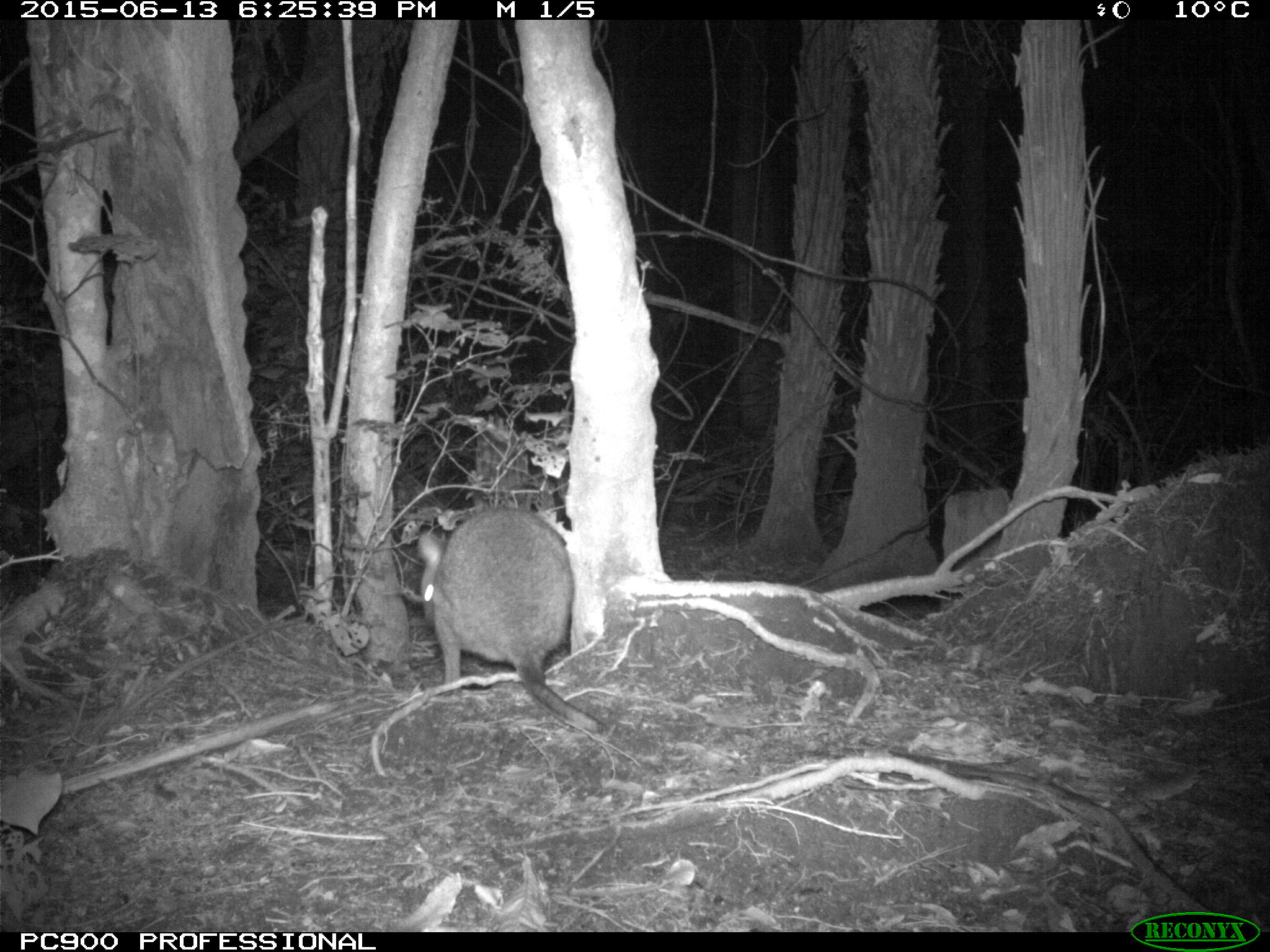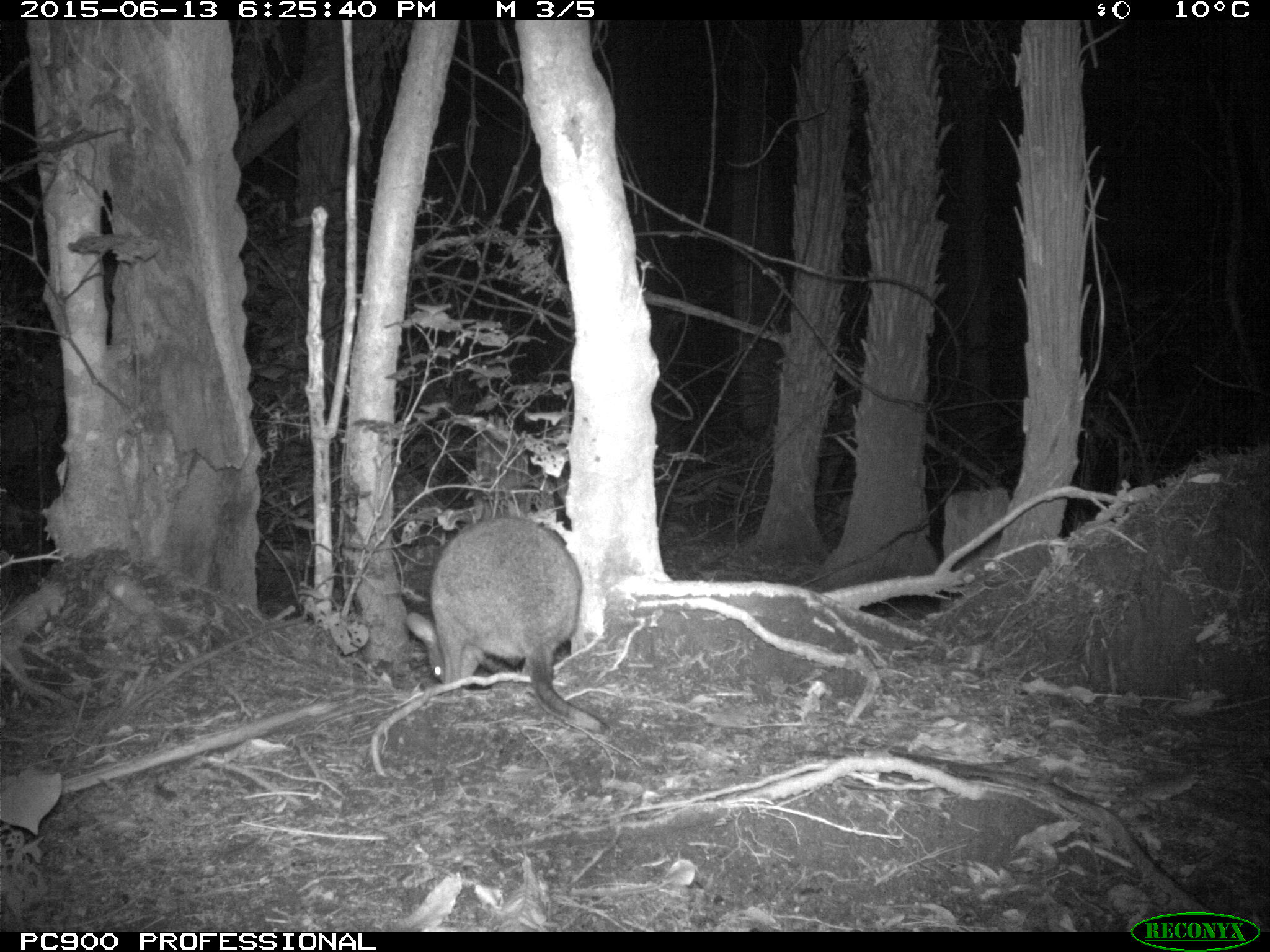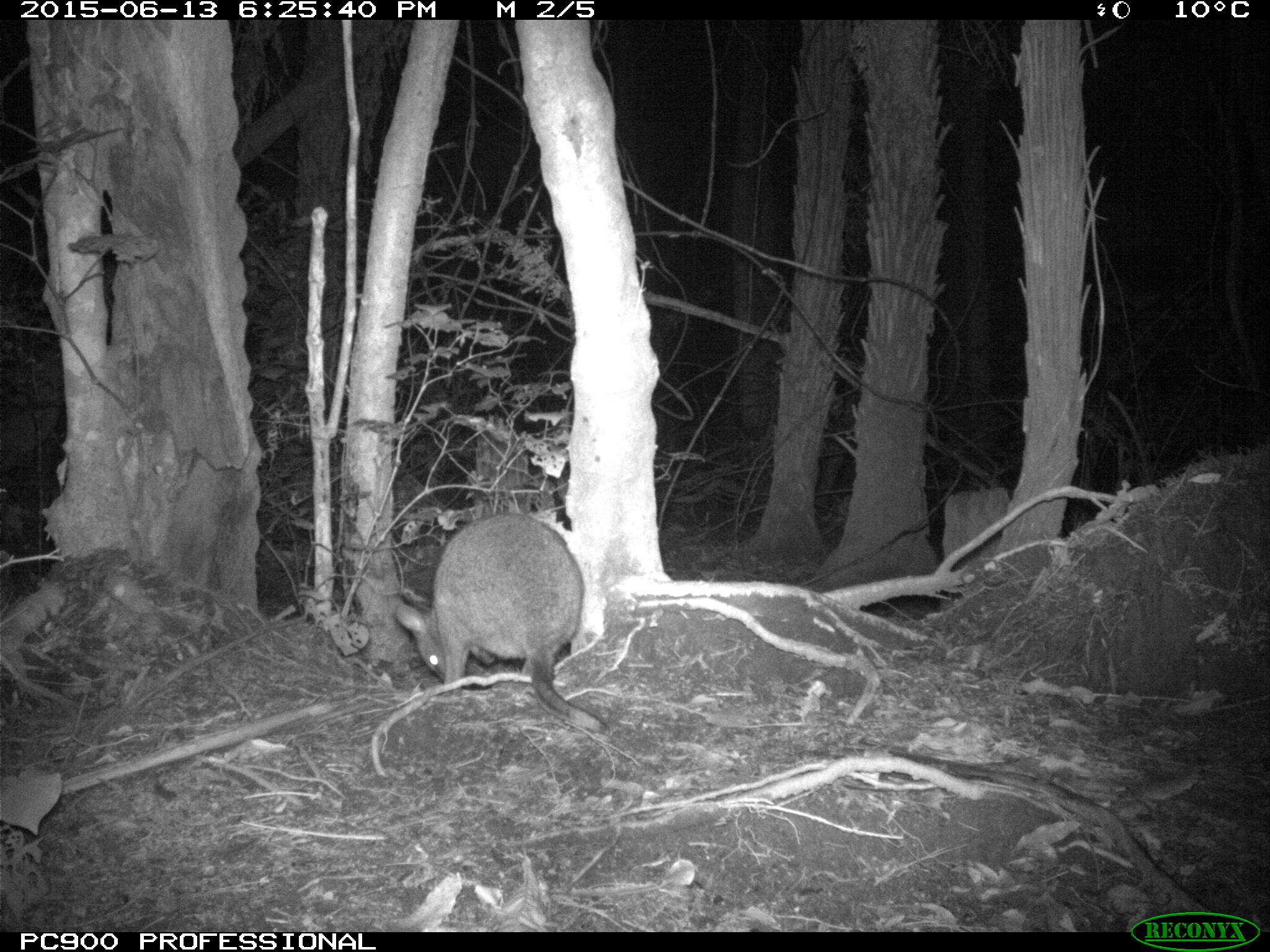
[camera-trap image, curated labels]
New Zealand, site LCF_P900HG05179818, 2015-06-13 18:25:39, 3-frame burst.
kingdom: Animalia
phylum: Chordata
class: Mammalia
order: Diprotodontia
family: Macropodidae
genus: Notamacropus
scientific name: Notamacropus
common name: wallaby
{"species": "wallaby (Notamacropus)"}